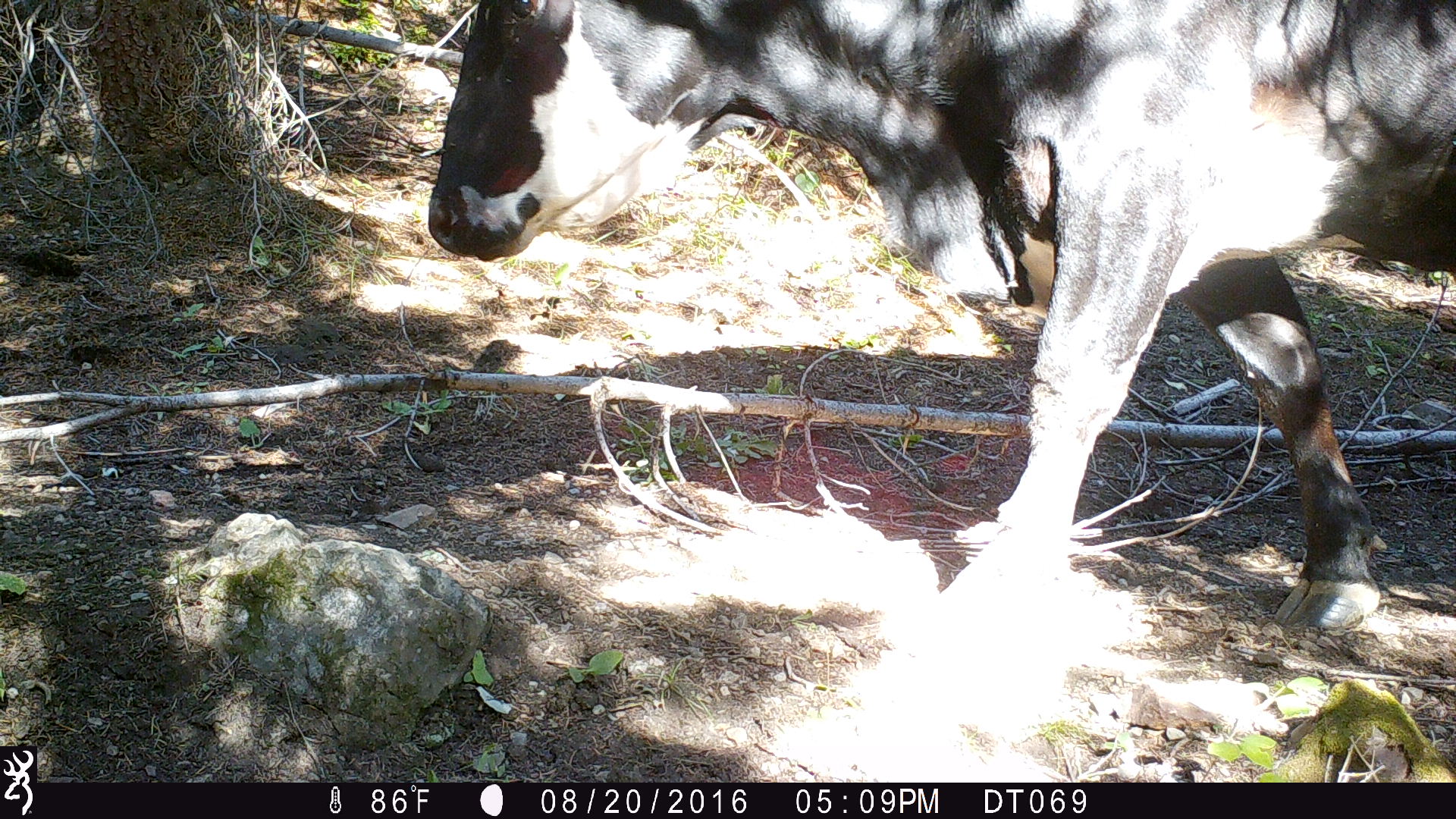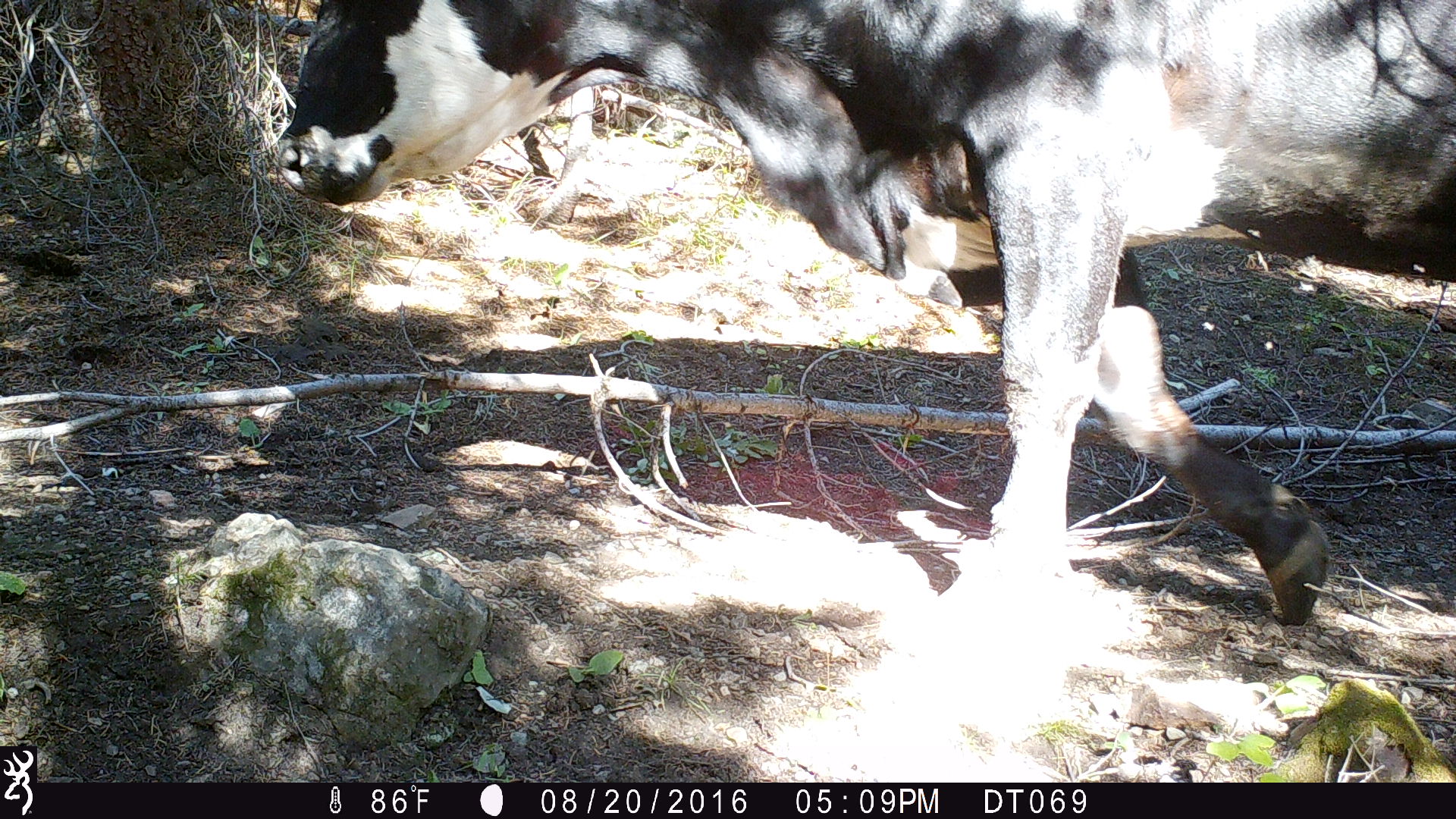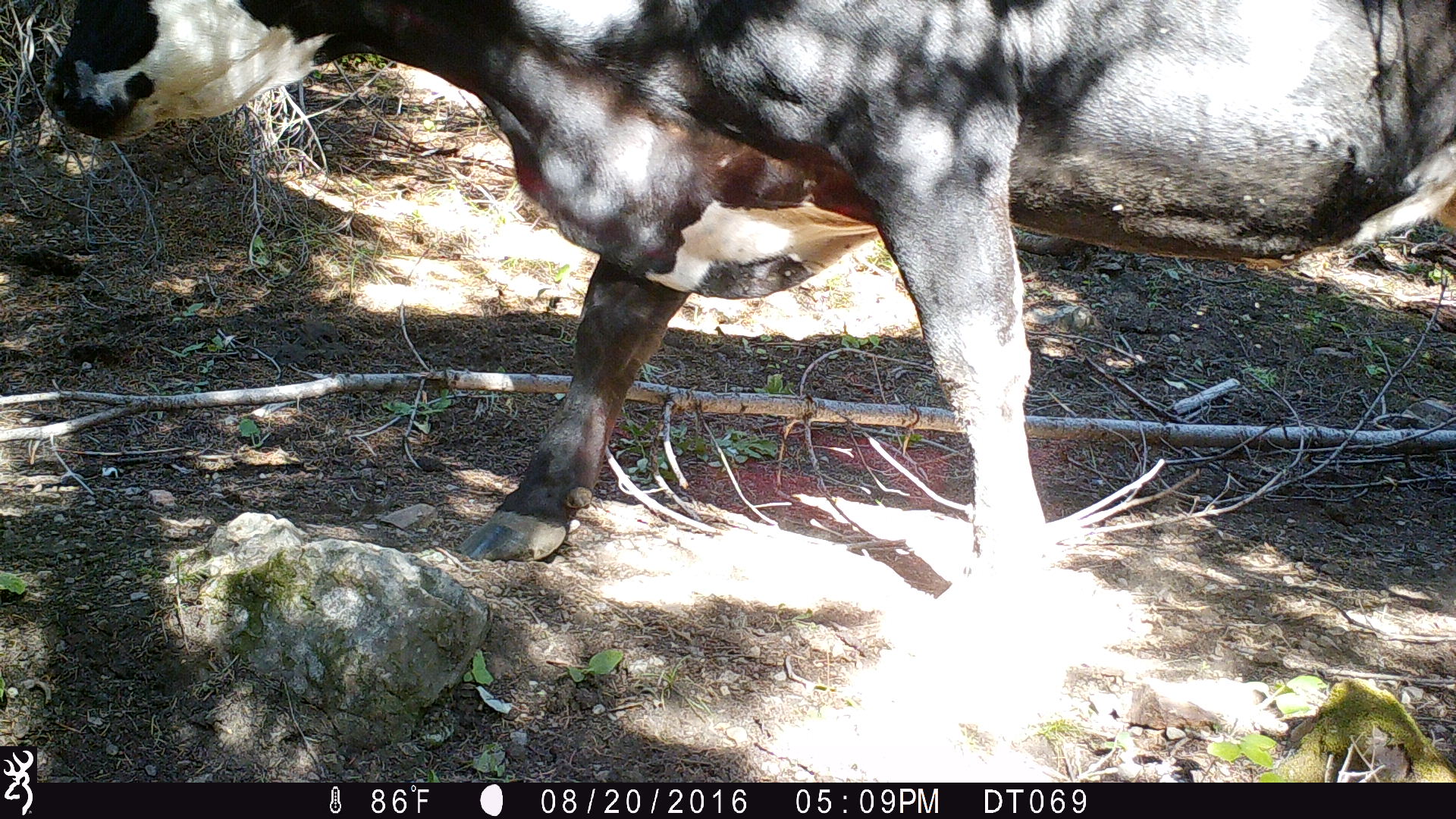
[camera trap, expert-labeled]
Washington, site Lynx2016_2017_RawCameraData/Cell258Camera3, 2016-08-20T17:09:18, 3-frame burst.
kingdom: Animalia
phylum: Chordata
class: Mammalia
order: Artiodactyla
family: Bovidae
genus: Bos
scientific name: Bos taurus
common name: domestic cattle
Domestic cattle (Bos taurus). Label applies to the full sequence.